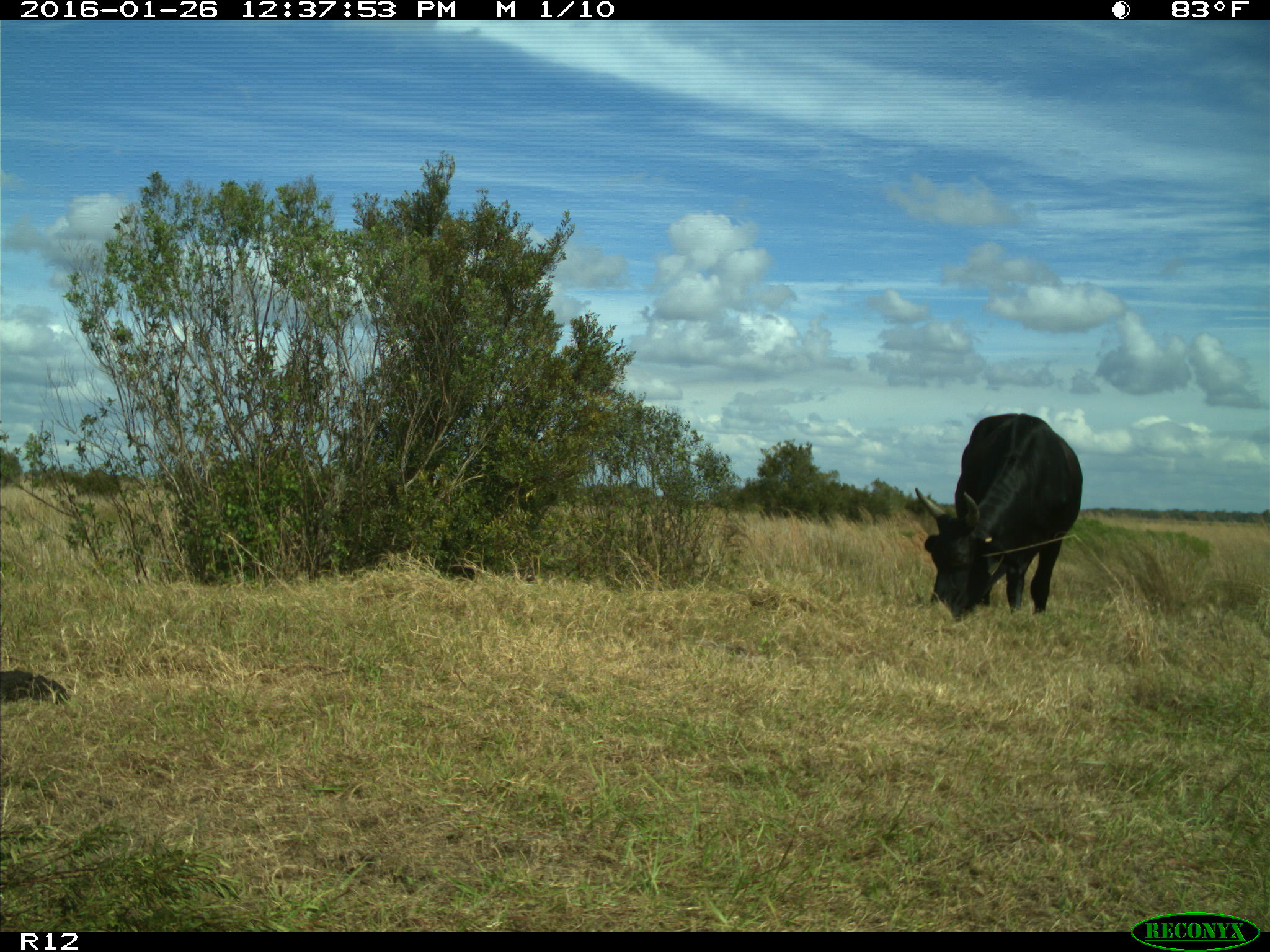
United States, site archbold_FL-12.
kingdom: Animalia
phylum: Chordata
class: Mammalia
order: Artiodactyla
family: Bovidae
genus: Bos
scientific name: Bos taurus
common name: domestic cow